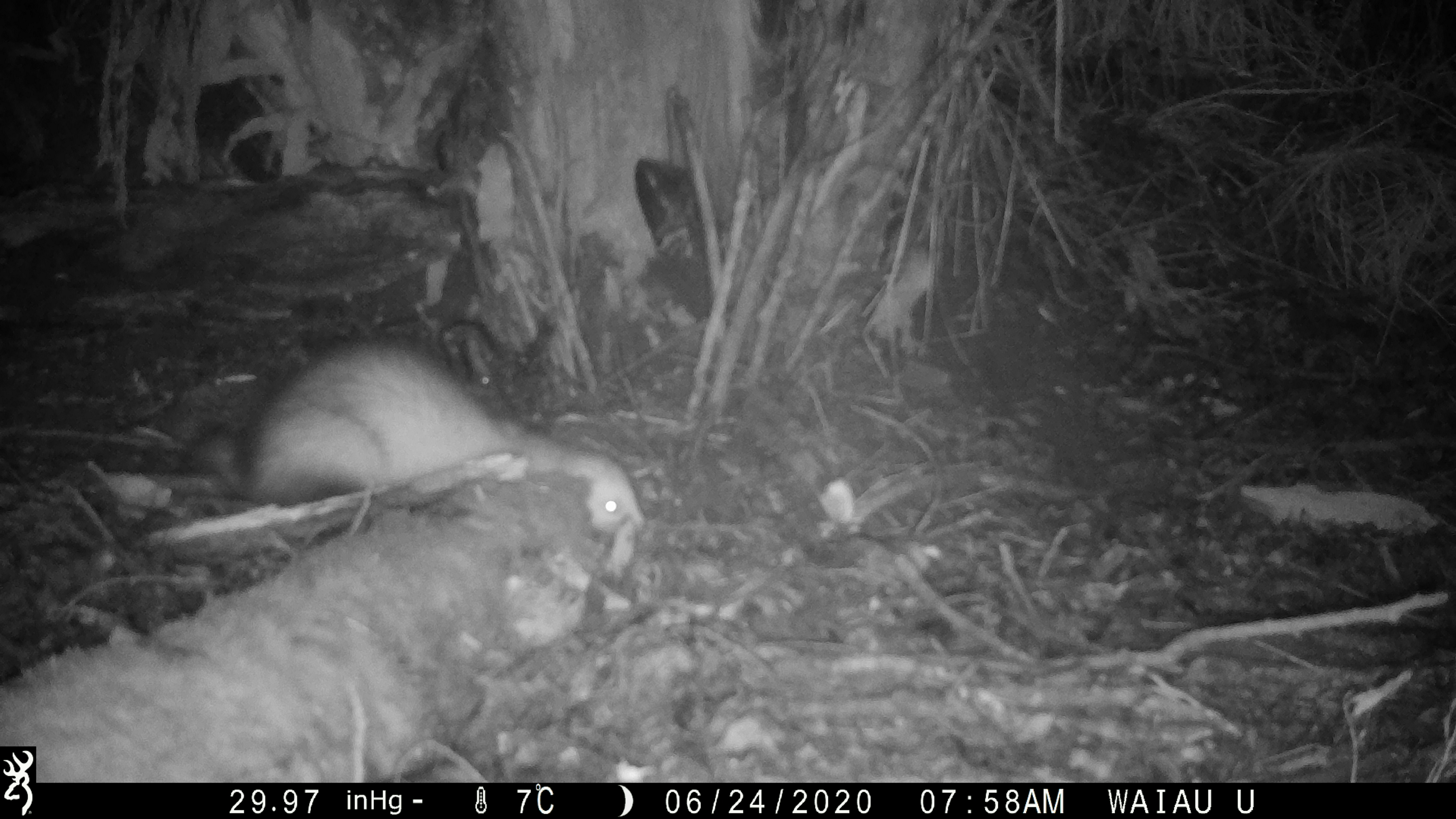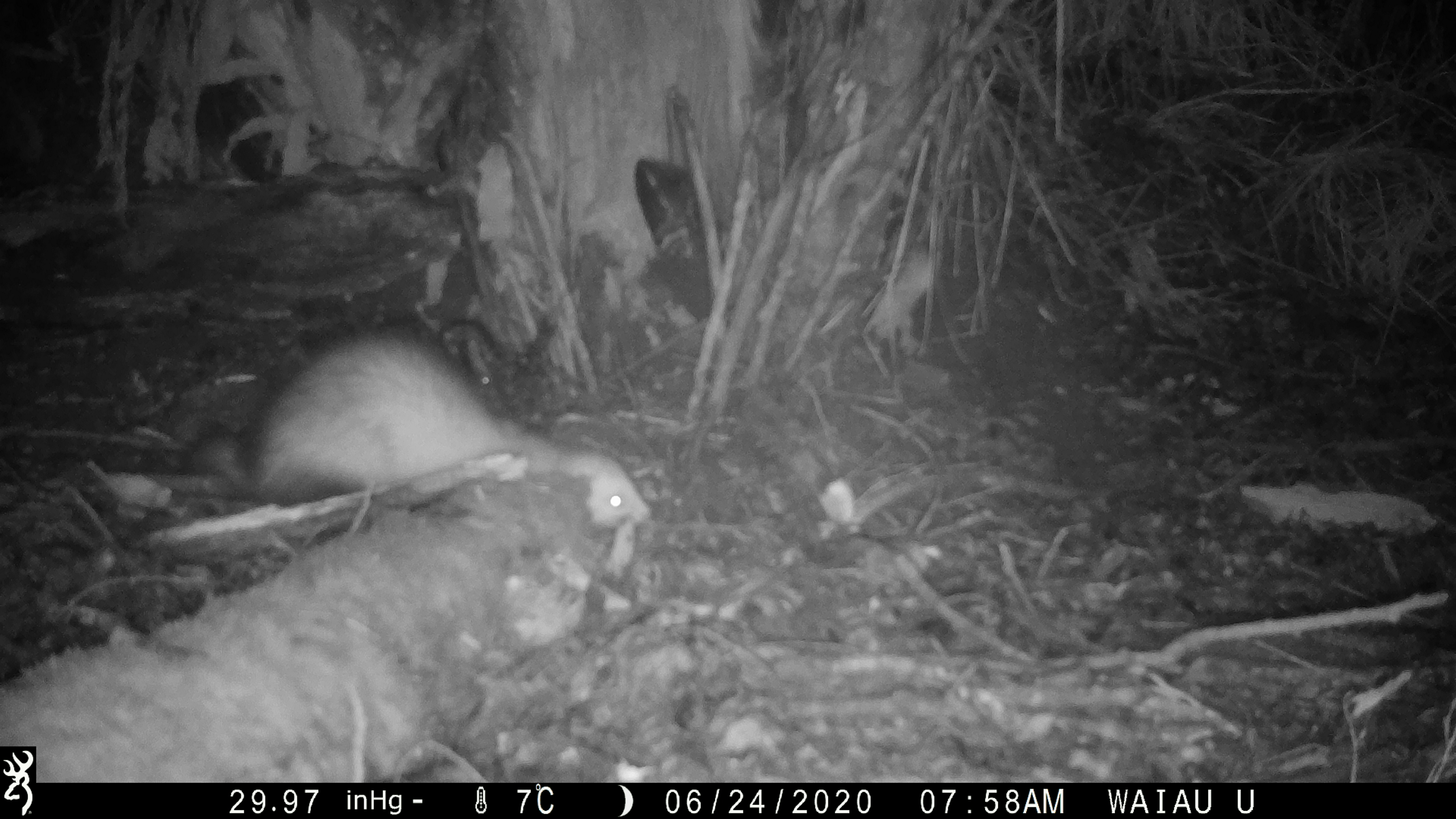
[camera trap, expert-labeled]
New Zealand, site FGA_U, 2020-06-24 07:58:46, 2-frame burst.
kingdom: Animalia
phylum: Chordata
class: Mammalia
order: Carnivora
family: Mustelidae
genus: Mustela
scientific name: Mustela furo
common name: ferret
Ferret (Mustela furo).